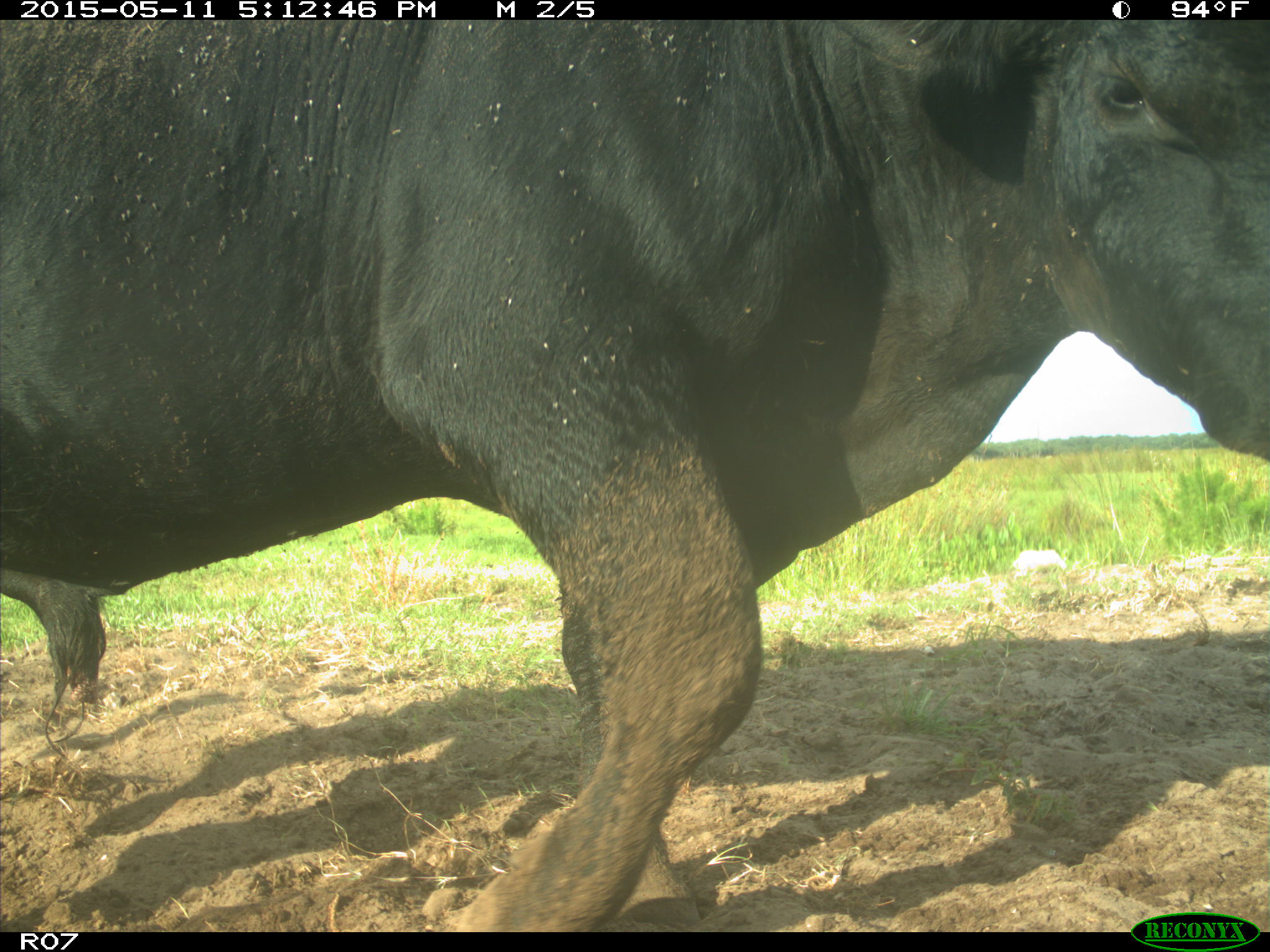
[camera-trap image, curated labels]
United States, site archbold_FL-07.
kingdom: Animalia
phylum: Chordata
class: Mammalia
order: Artiodactyla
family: Bovidae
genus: Bos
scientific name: Bos taurus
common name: domestic cow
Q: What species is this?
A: Bos taurus (domestic cow).